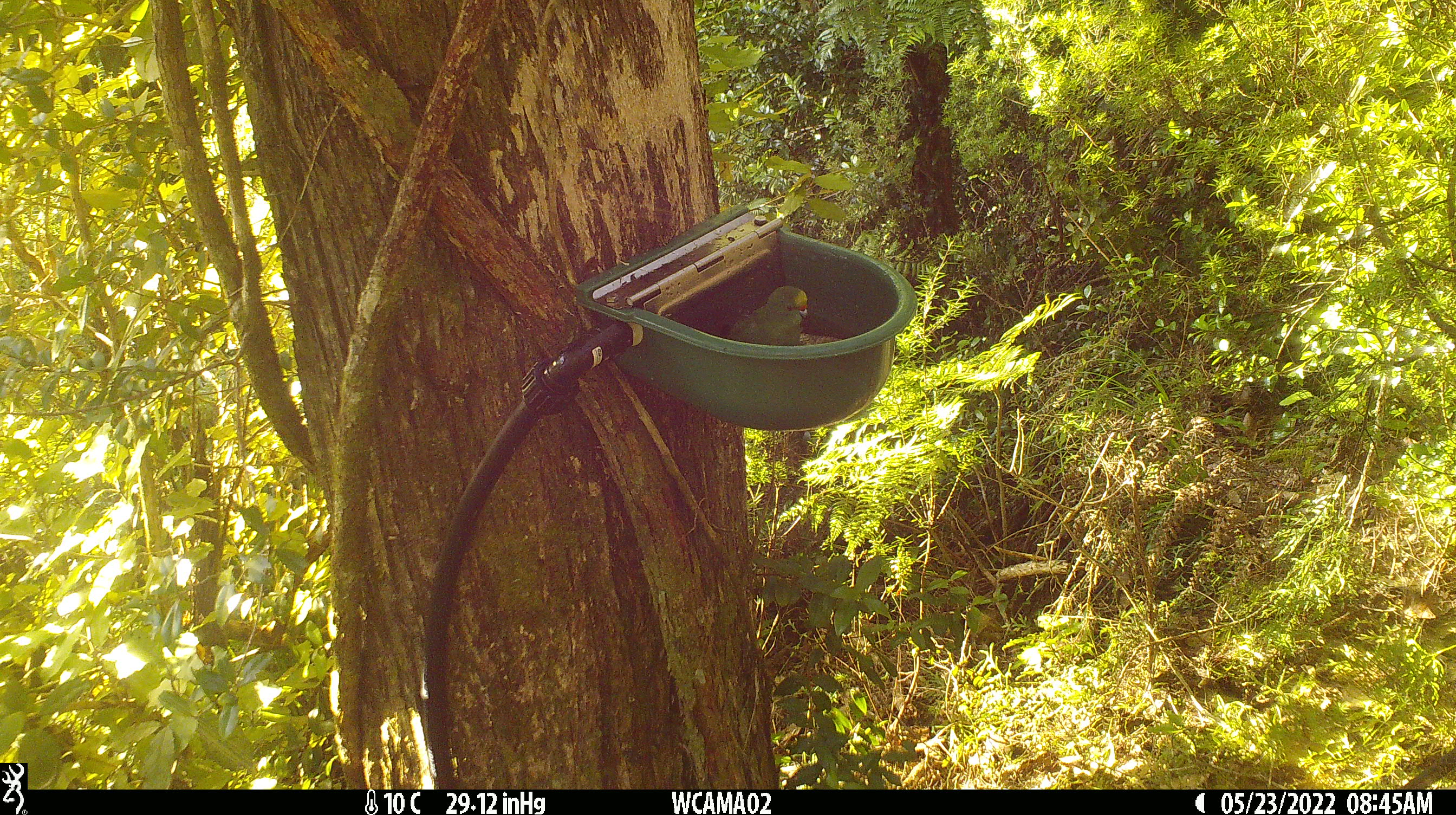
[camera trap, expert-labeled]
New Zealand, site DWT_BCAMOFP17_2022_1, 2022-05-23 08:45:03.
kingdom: Animalia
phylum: Chordata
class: Aves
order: Psittaciformes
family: Psittaculidae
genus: Cyanoramphus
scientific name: Cyanoramphus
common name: parakeet